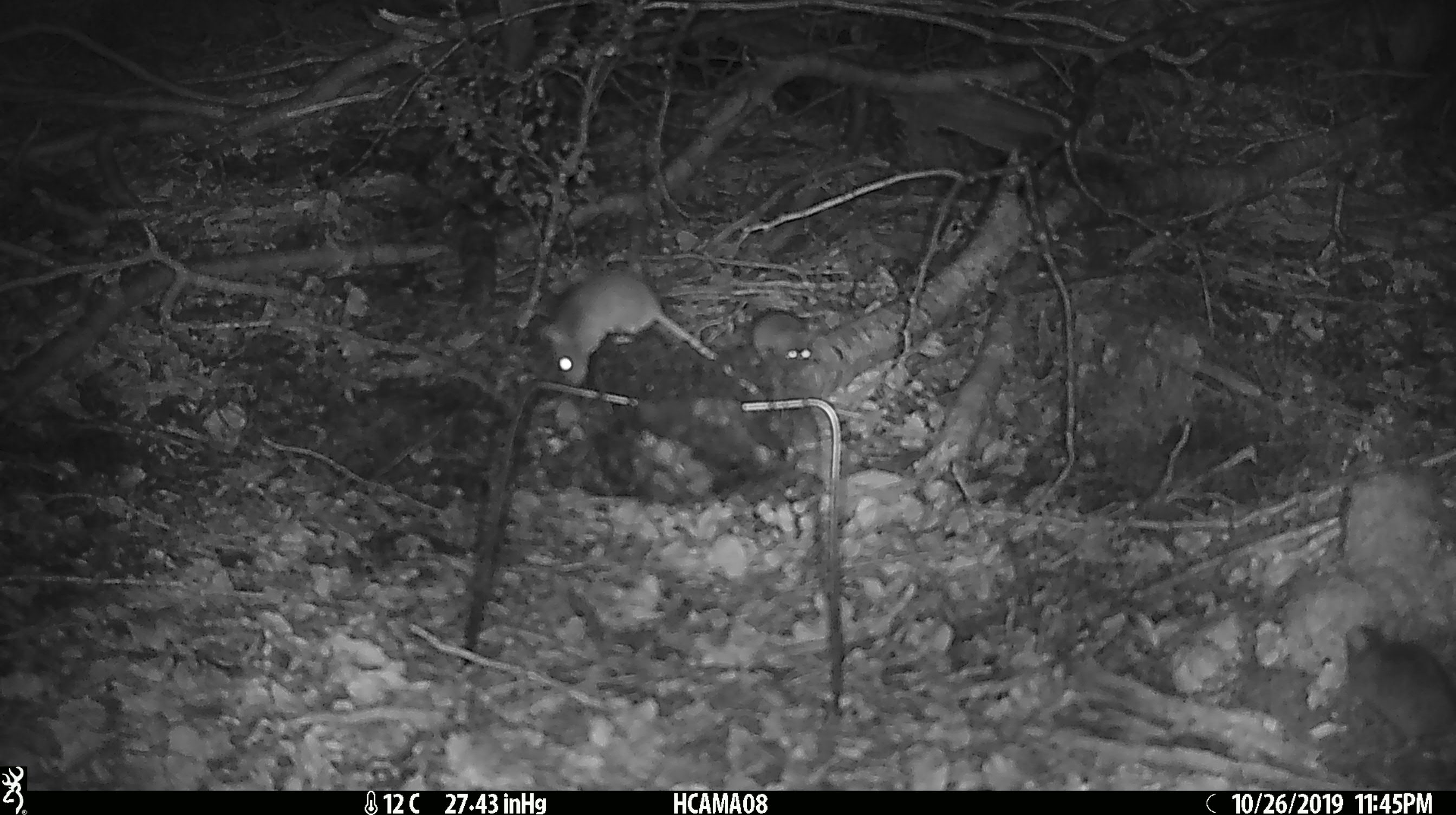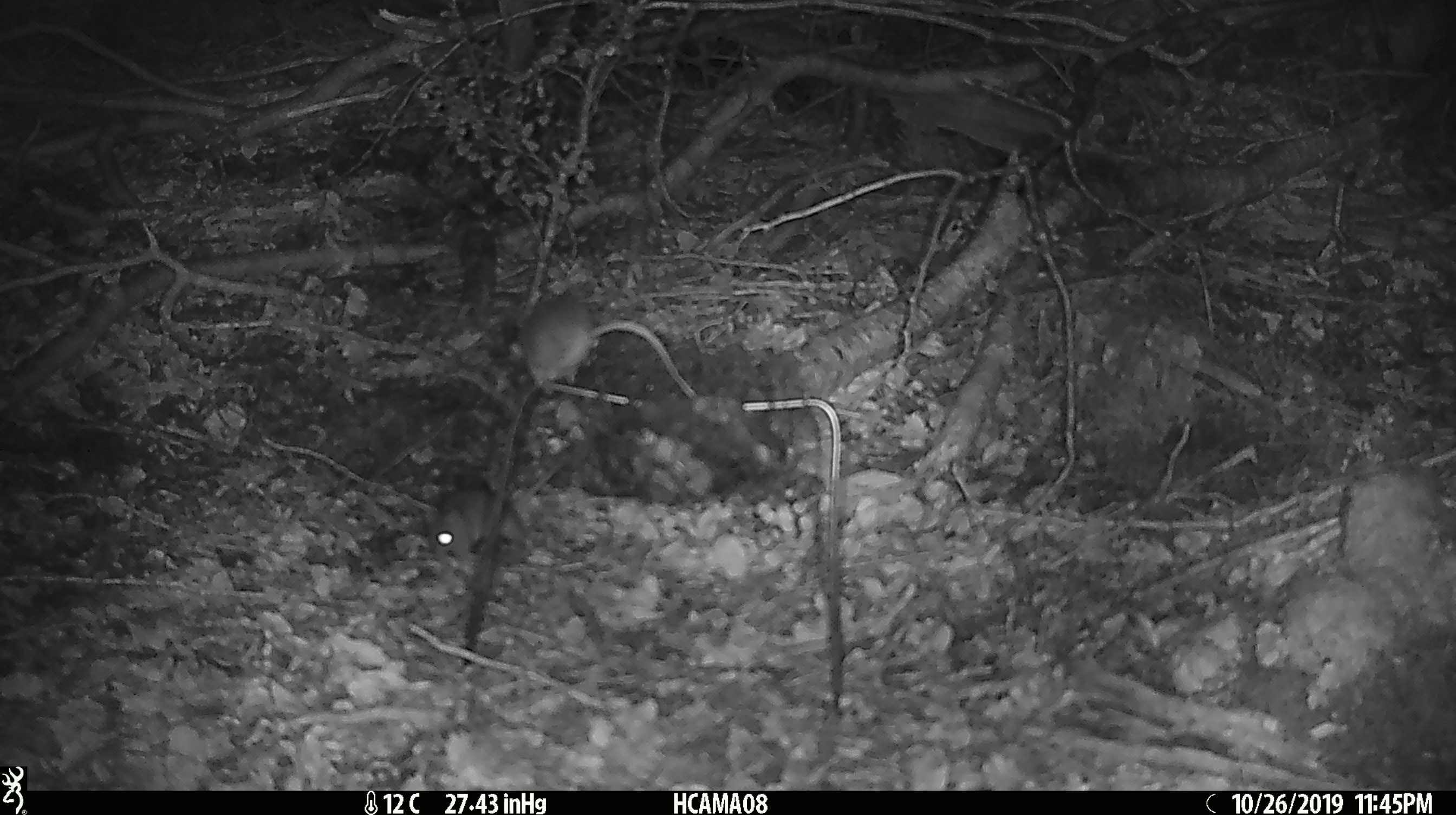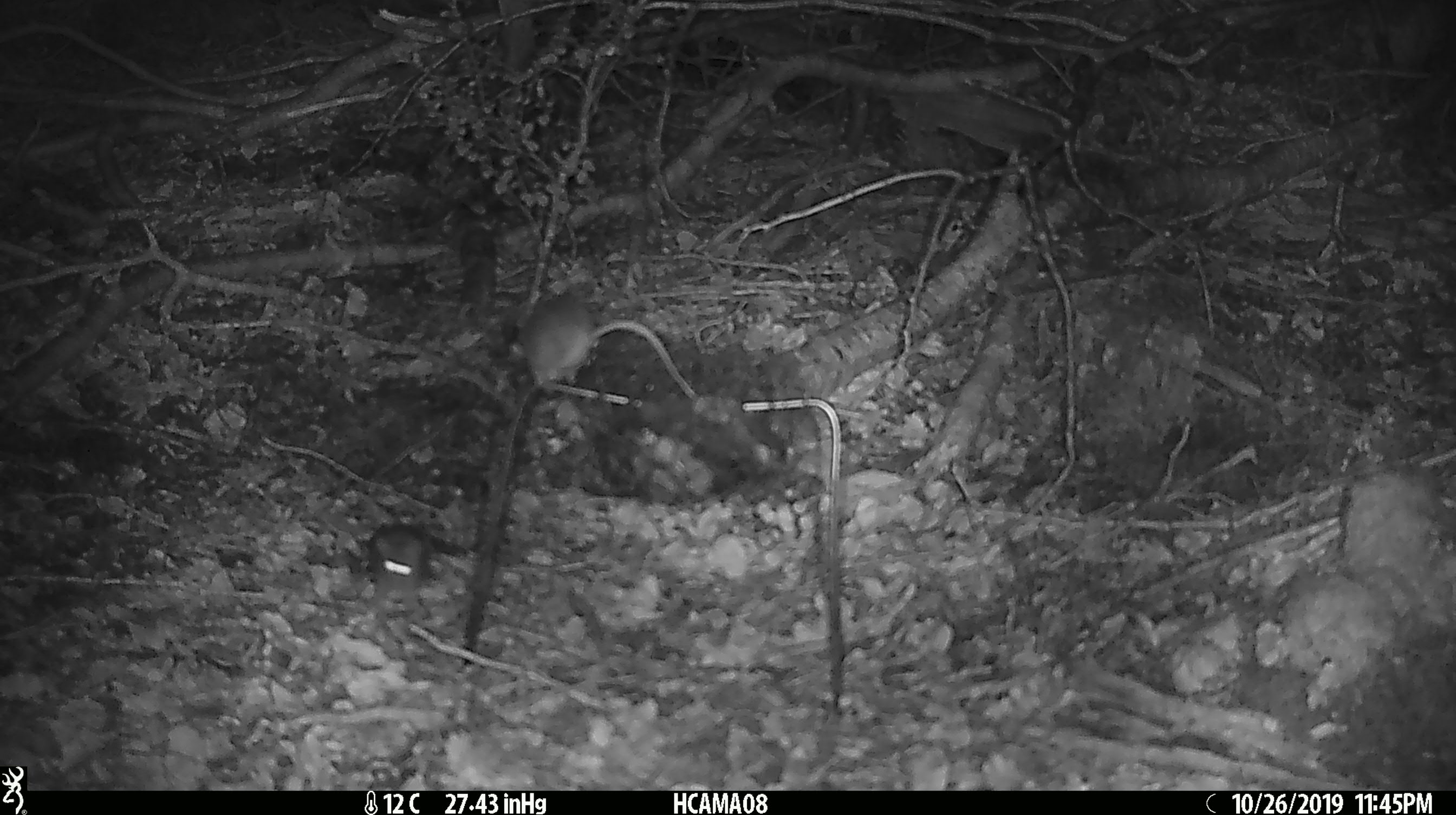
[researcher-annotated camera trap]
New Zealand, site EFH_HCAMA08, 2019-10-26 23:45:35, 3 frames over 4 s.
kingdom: Animalia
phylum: Chordata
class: Mammalia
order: Rodentia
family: Muridae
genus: Mus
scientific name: Mus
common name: mouse